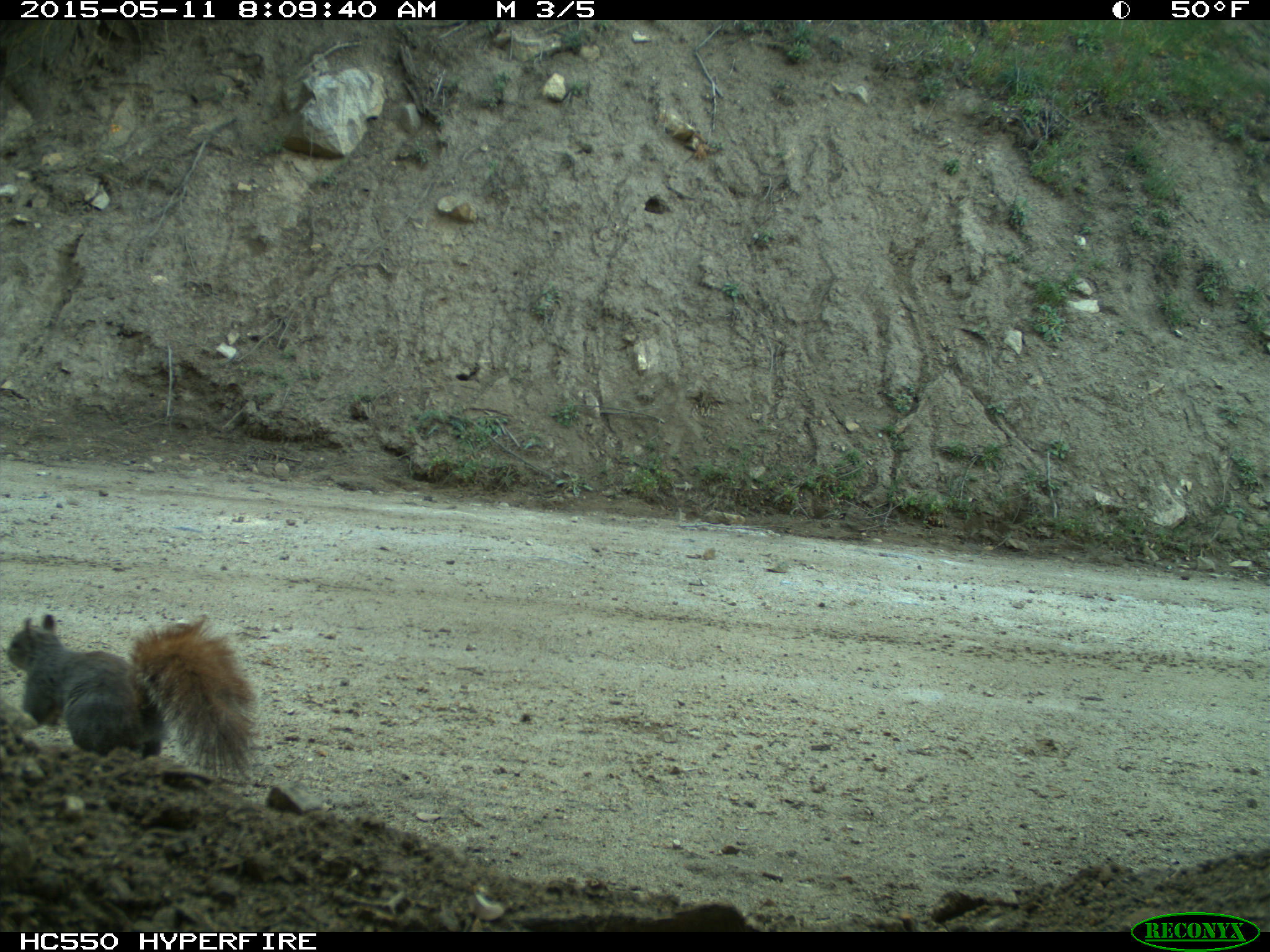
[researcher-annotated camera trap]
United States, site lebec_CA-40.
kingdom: Animalia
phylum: Chordata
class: Mammalia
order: Rodentia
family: Sciuridae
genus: Sciurus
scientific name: Sciurus carolinensis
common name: eastern gray squirrel